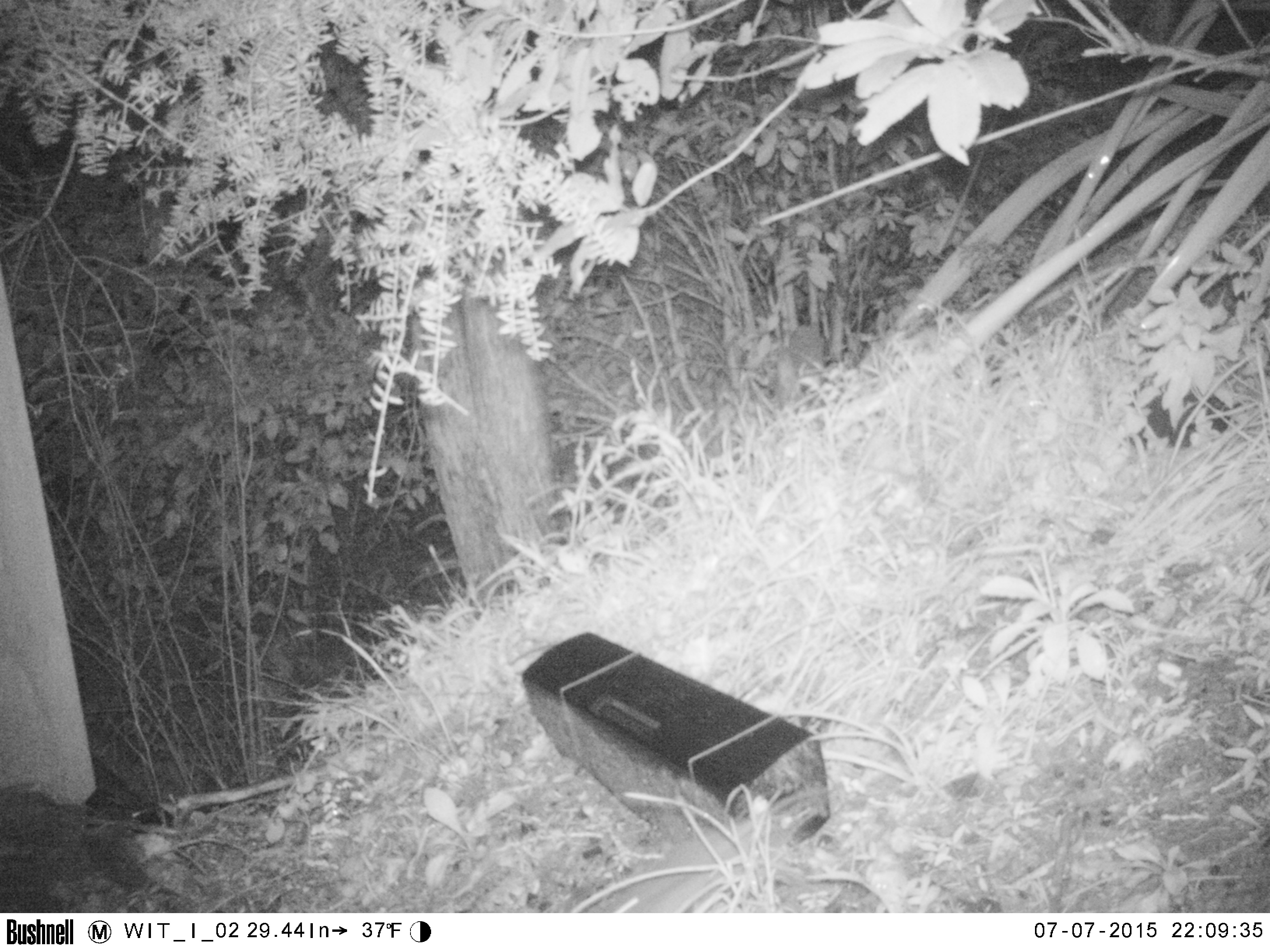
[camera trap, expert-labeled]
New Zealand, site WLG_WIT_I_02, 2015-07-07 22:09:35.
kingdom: Animalia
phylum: Chordata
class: Mammalia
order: Rodentia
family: Muridae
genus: Rattus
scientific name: Rattus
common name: rat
Rat (Rattus).